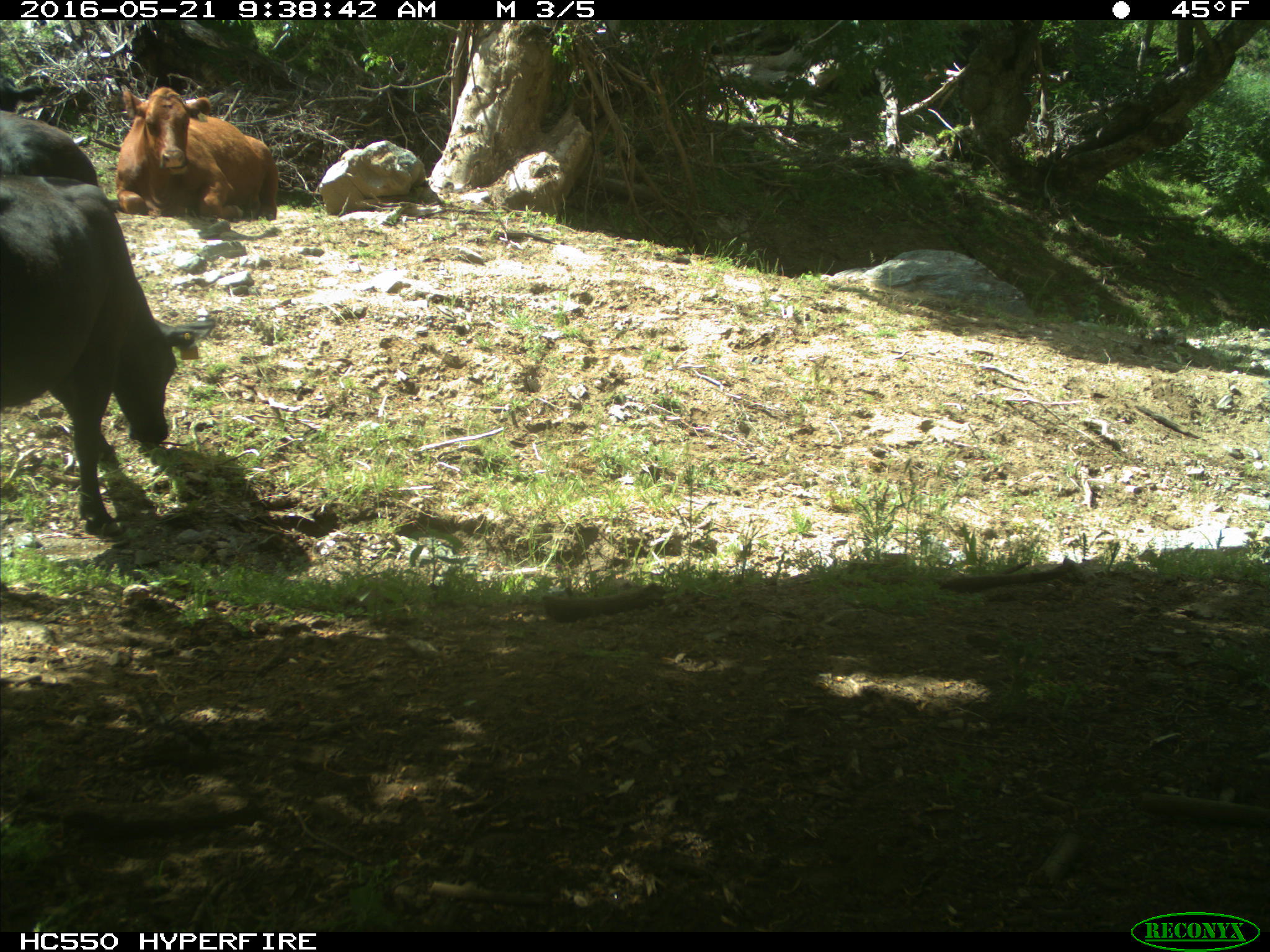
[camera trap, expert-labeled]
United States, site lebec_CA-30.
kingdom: Animalia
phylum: Chordata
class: Mammalia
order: Artiodactyla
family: Bovidae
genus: Bos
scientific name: Bos taurus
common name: domestic cow